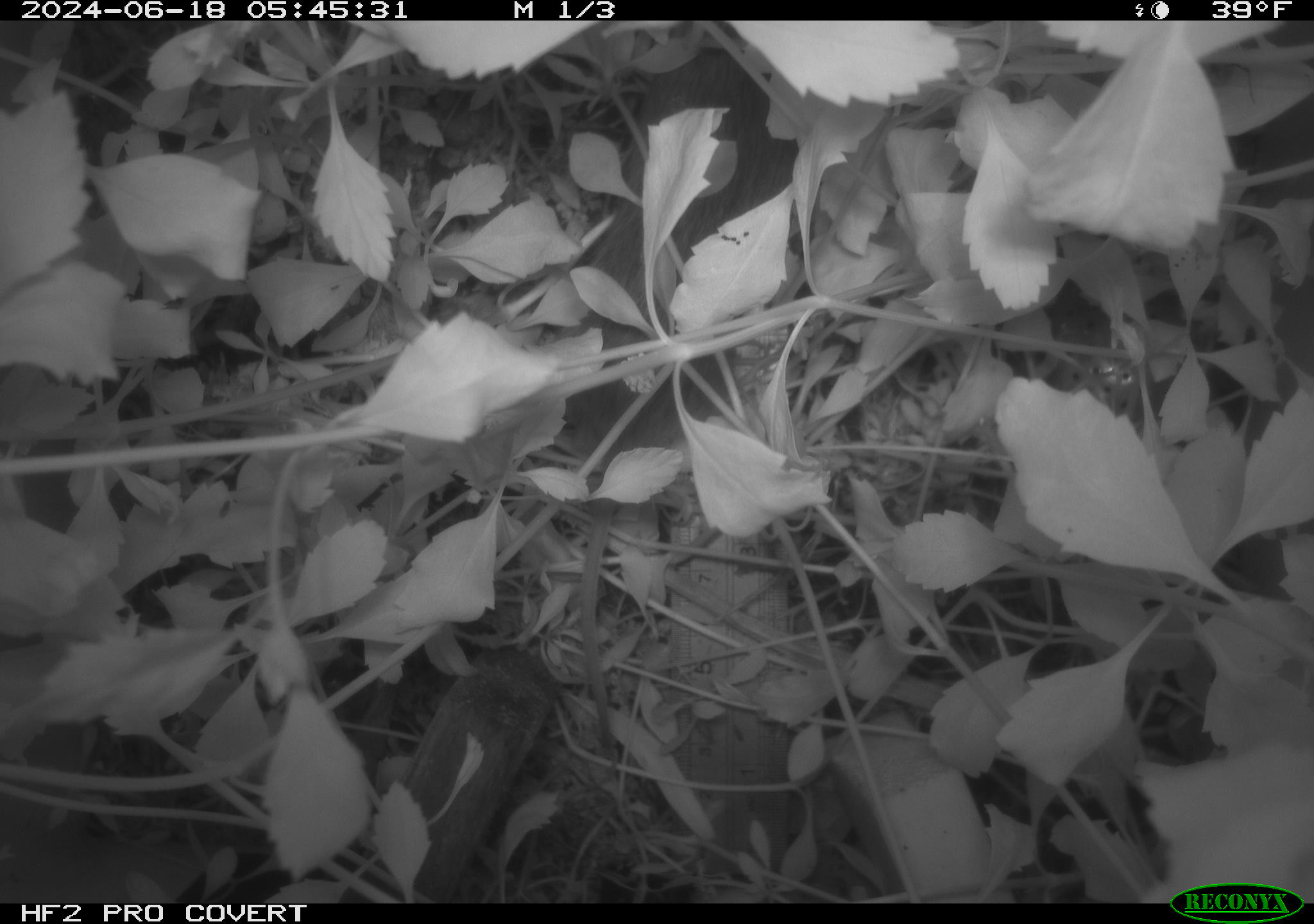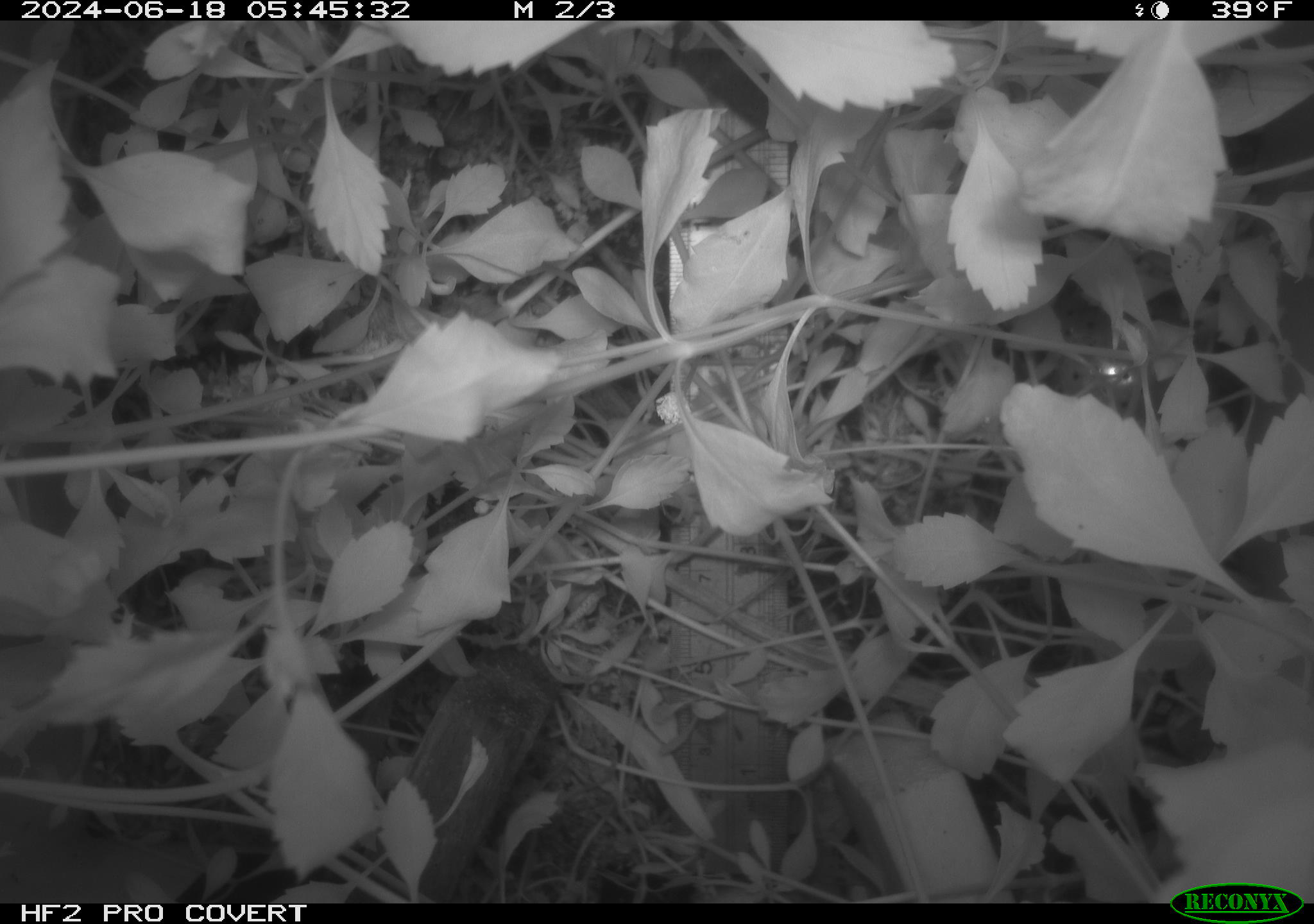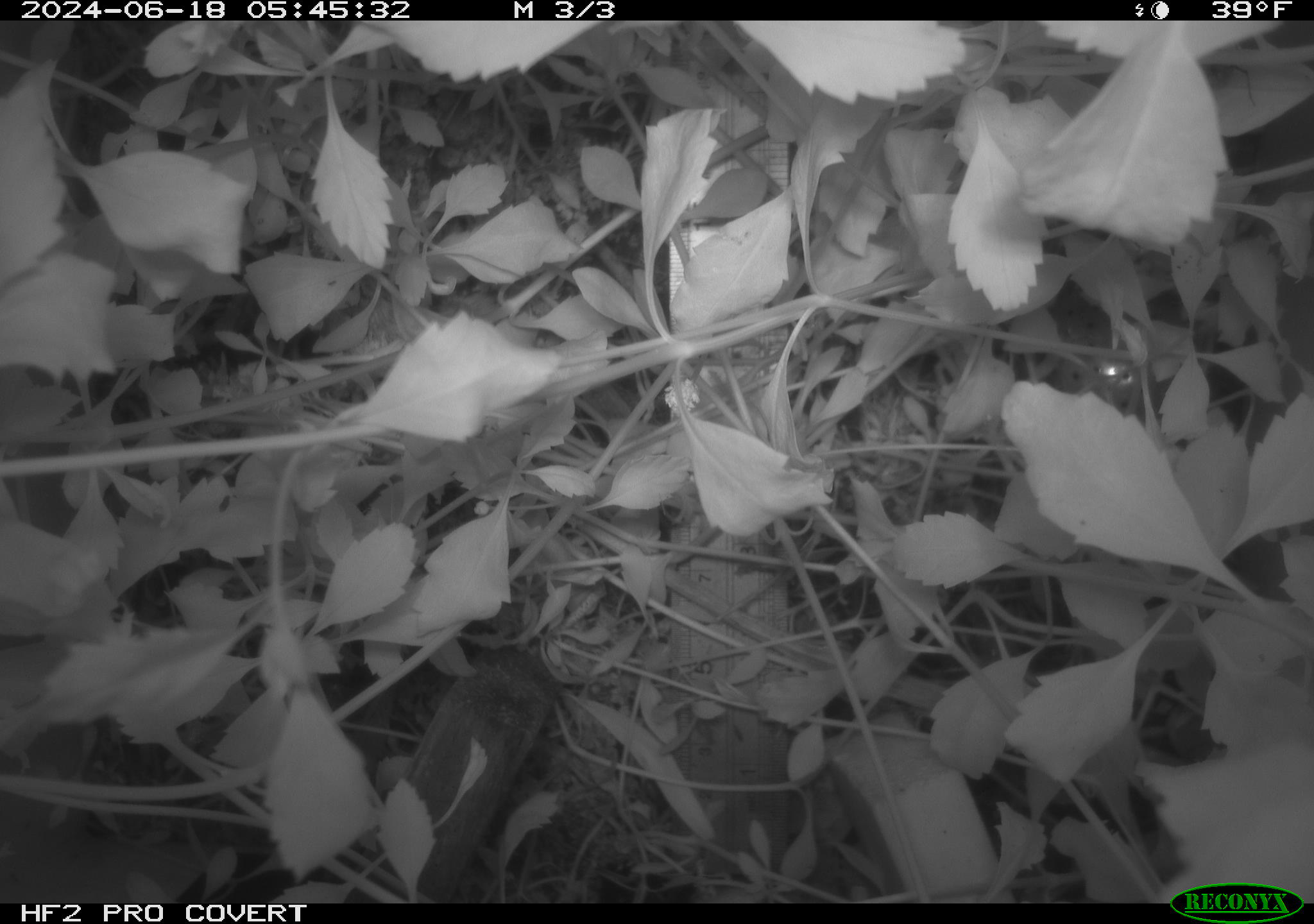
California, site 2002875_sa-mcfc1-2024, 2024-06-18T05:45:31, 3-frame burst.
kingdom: Animalia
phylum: Chordata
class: Mammalia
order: Rodentia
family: Cricetidae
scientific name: Arvicolinae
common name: voles, lemmings, and muskrats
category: arvicolinae subfamily